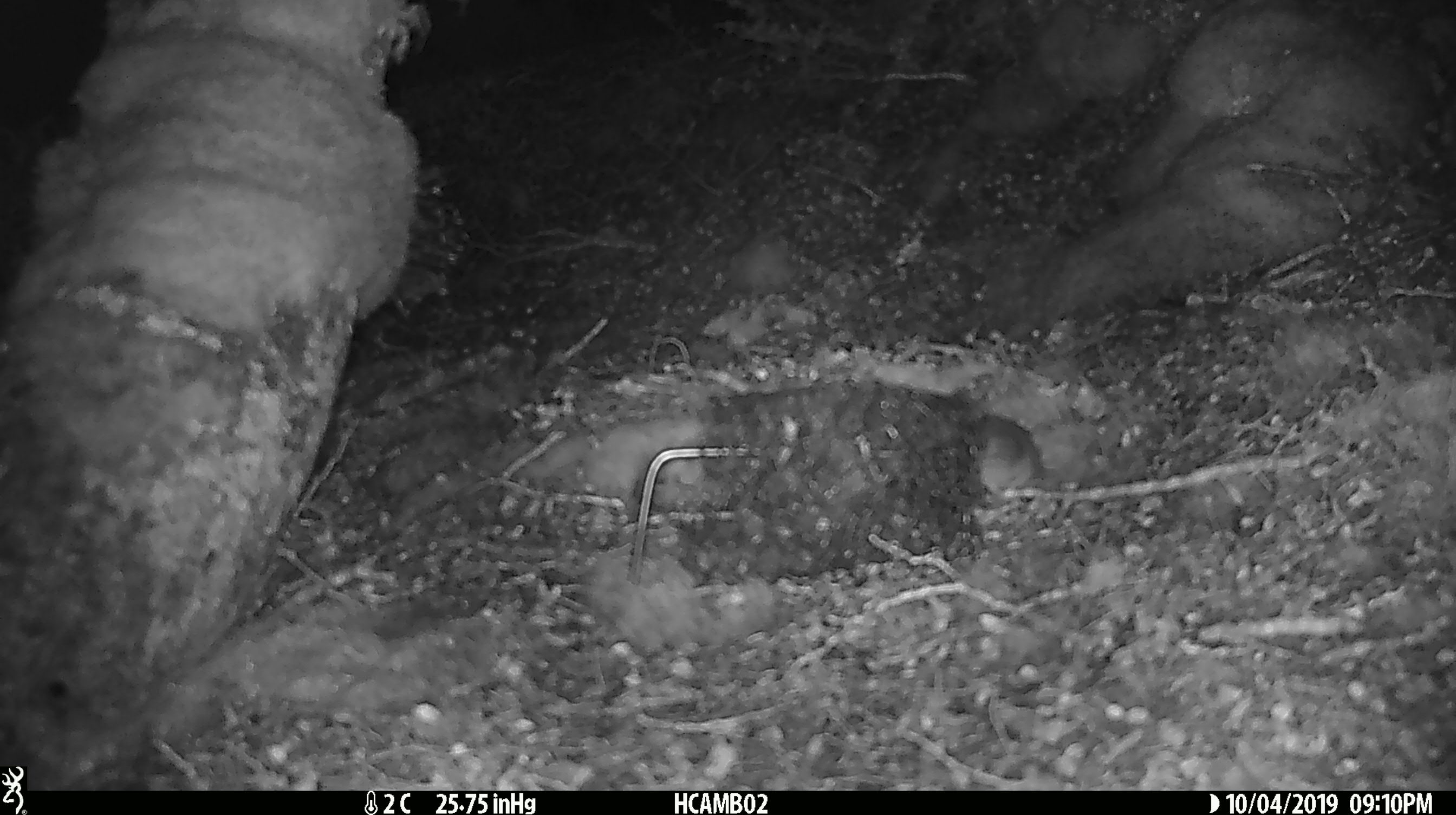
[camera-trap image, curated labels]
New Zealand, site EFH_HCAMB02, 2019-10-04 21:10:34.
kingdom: Animalia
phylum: Chordata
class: Mammalia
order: Rodentia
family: Muridae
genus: Mus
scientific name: Mus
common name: mouse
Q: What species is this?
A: Mouse (Mus).